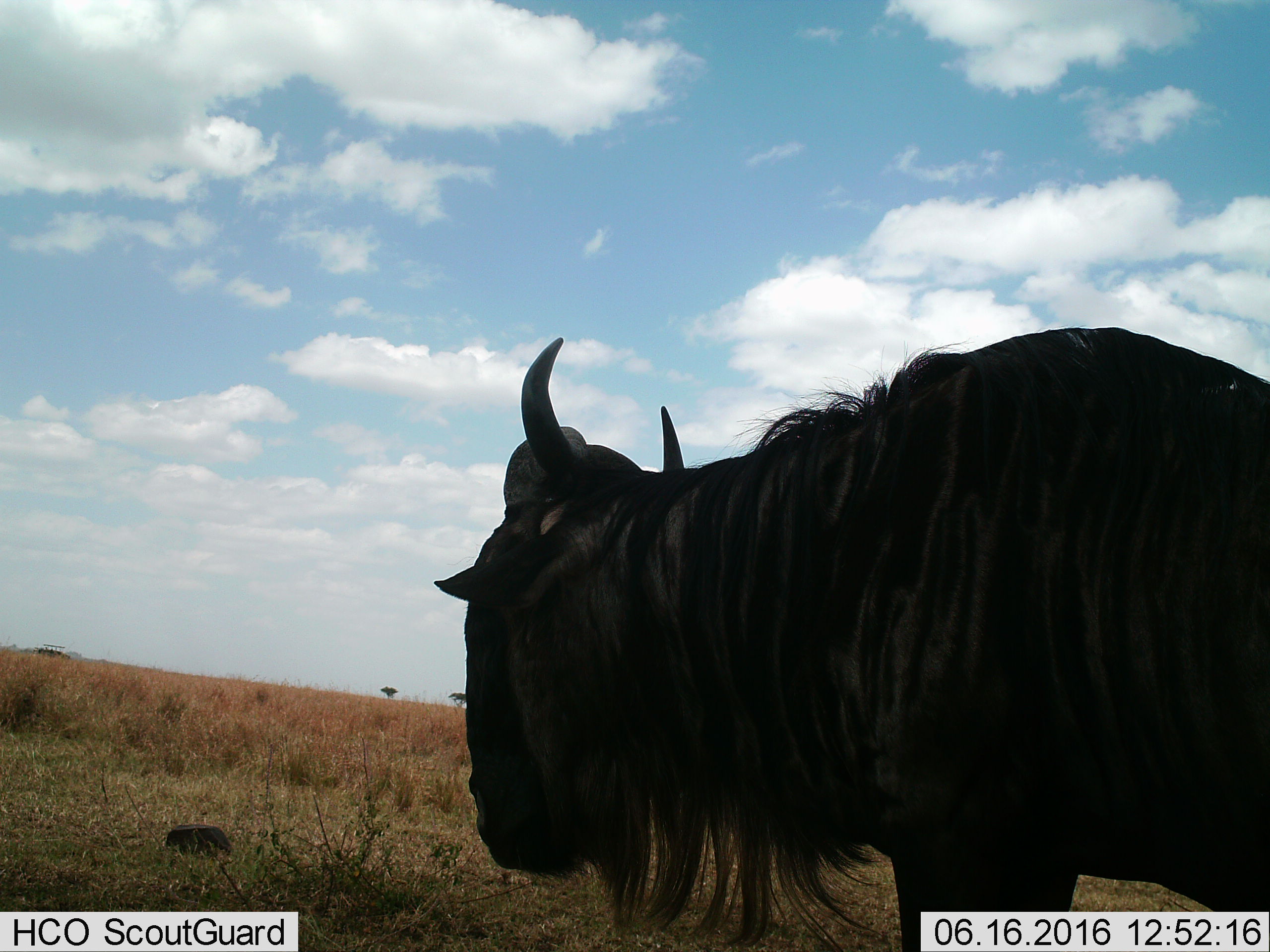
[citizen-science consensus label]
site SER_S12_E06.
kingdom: Animalia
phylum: Chordata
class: Mammalia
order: Artiodactyla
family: Bovidae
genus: Connochaetes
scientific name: Connochaetes taurinus taurinus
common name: blue wildebeest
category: wildebeestblue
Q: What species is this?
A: Wildebeestblue (blue wildebeest) (Connochaetes taurinus taurinus).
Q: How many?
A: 1.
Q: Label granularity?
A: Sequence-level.